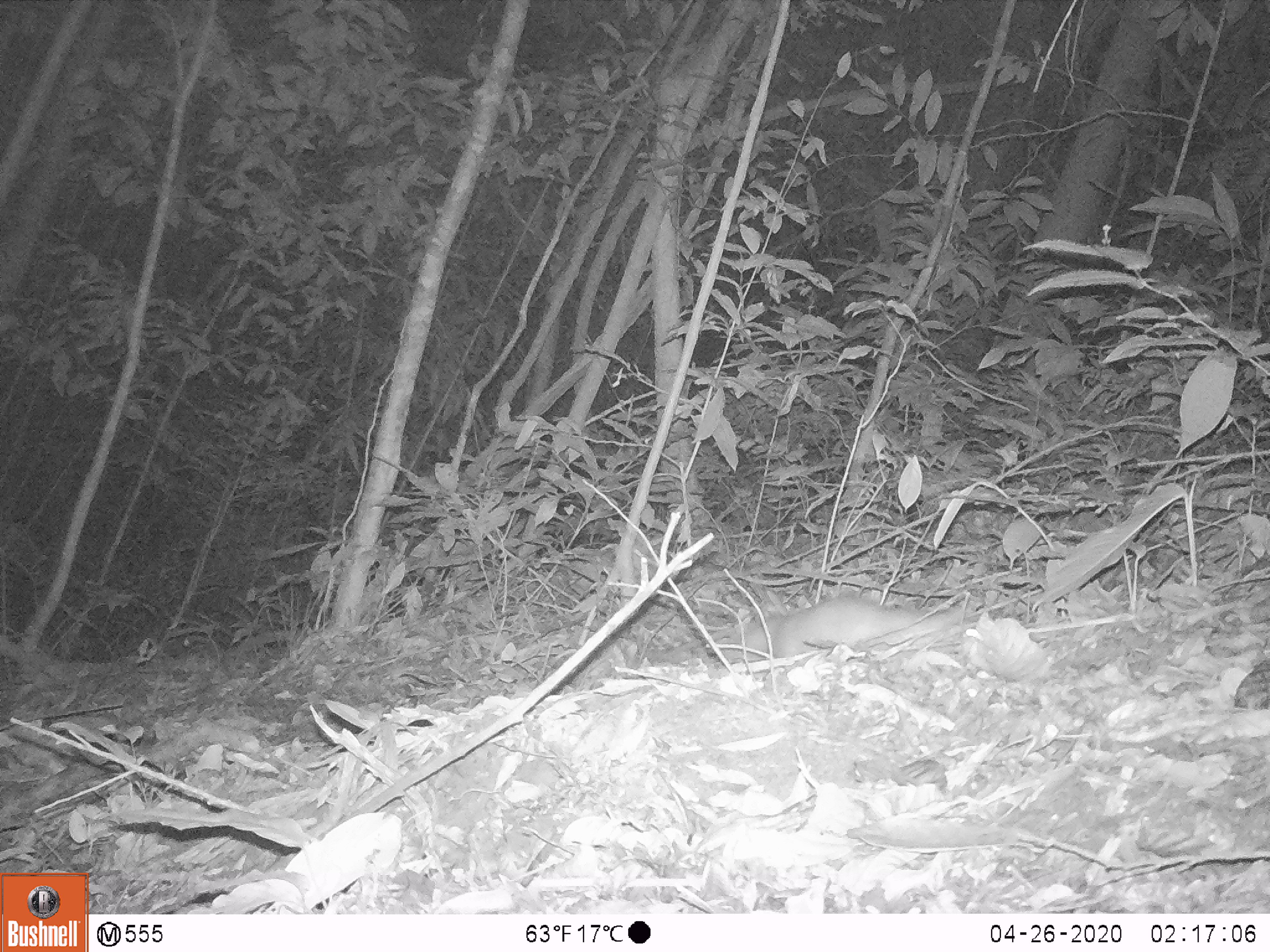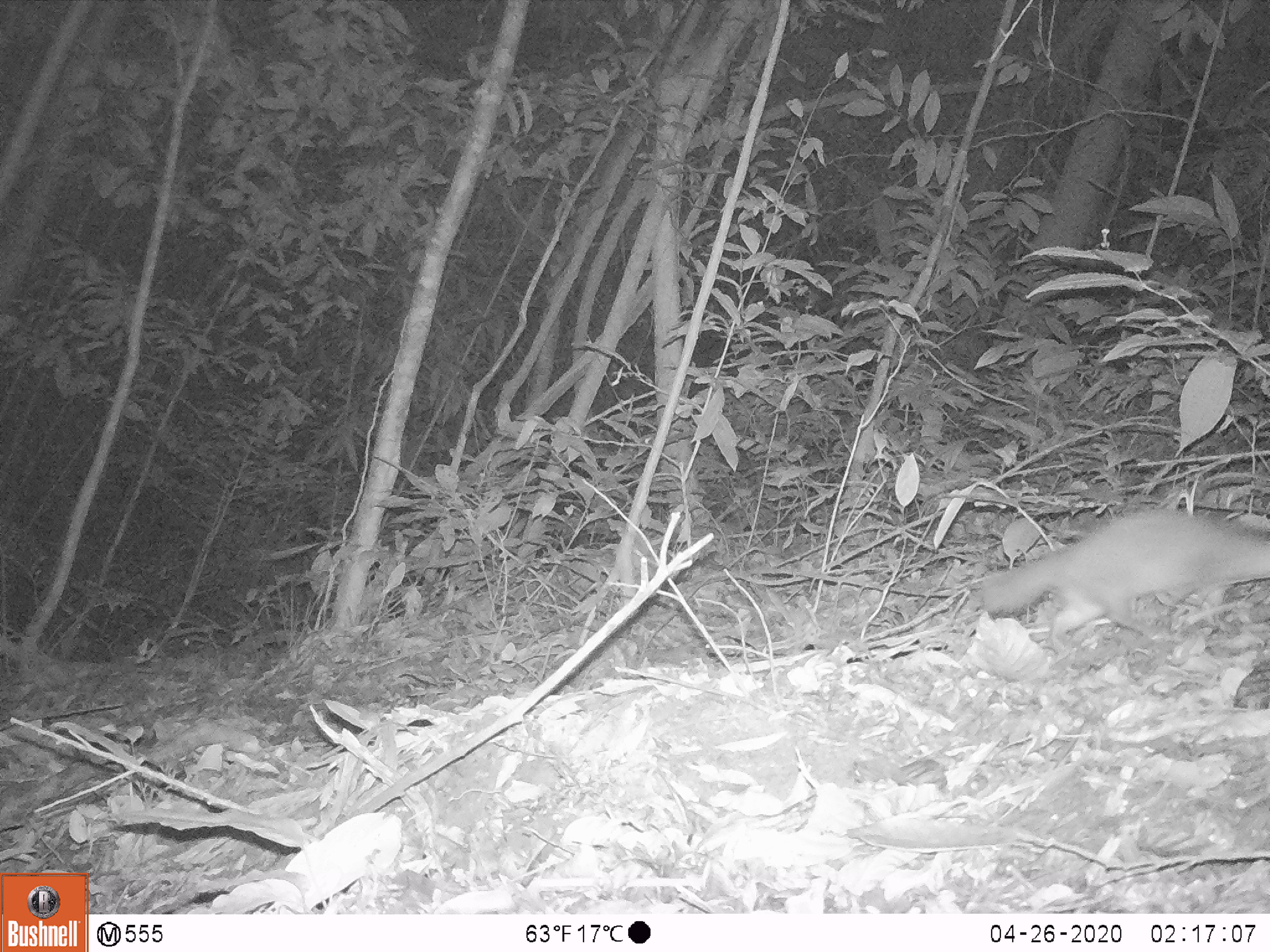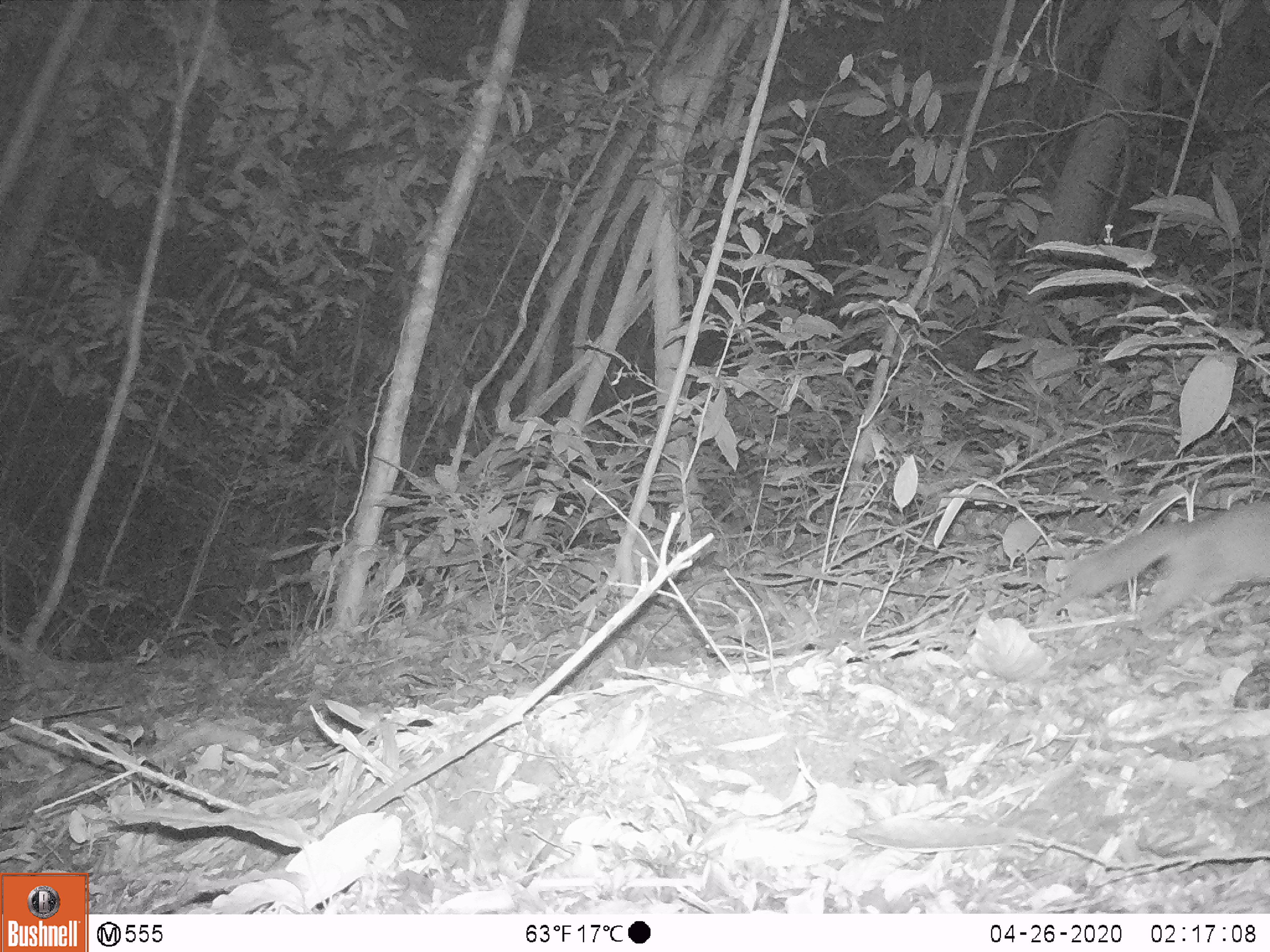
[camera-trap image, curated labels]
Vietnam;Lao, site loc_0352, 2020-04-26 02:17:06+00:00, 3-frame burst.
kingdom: Animalia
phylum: Chordata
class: Mammalia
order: Carnivora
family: Mustelidae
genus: Melogale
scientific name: Melogale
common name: ferret badger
Ferret badger (Melogale). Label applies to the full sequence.